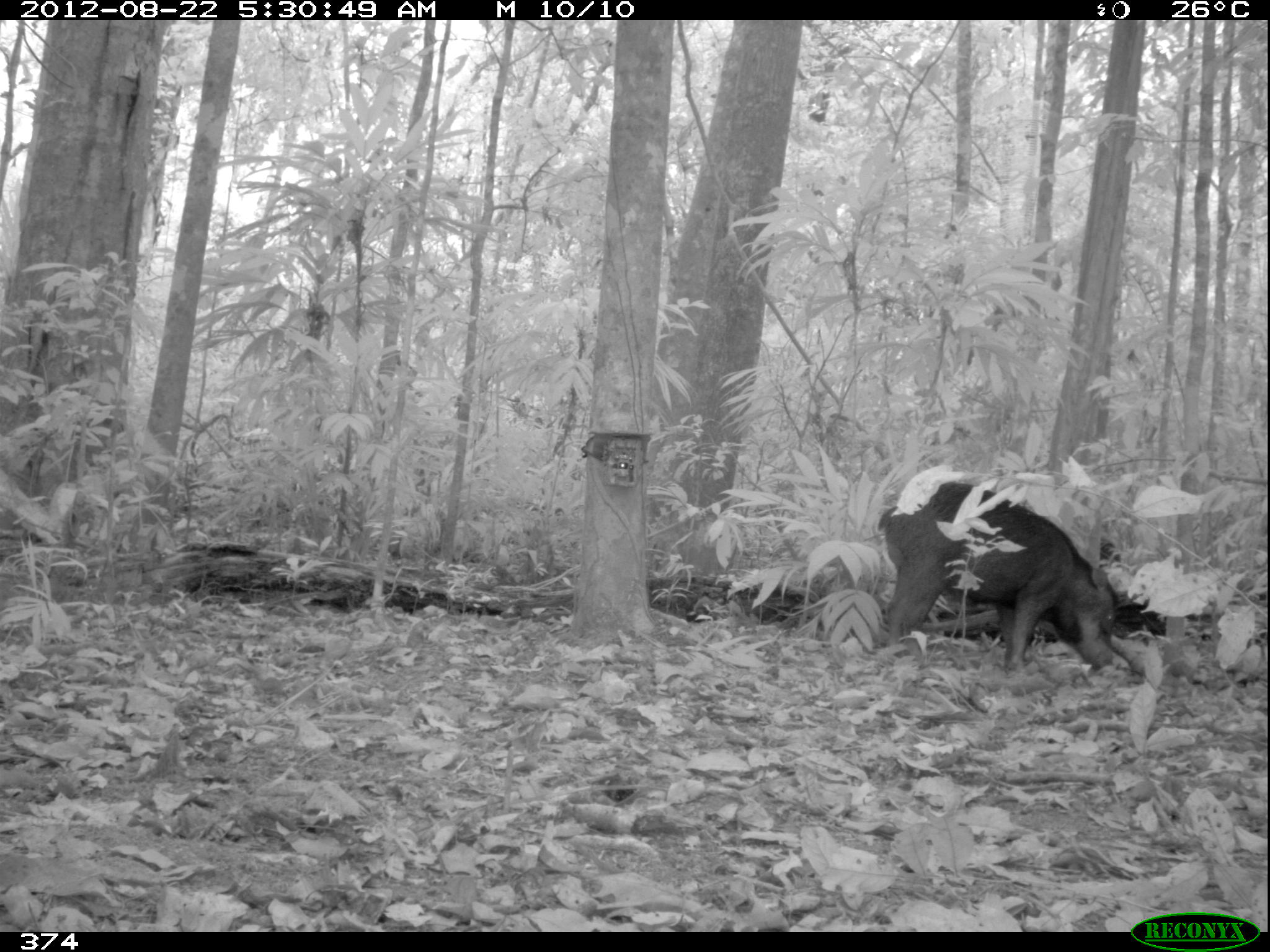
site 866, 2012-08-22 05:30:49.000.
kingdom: Animalia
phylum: Chordata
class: Mammalia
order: Artiodactyla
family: Tayassuidae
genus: Tayassu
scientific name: Tayassu pecari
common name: white-lipped peccary